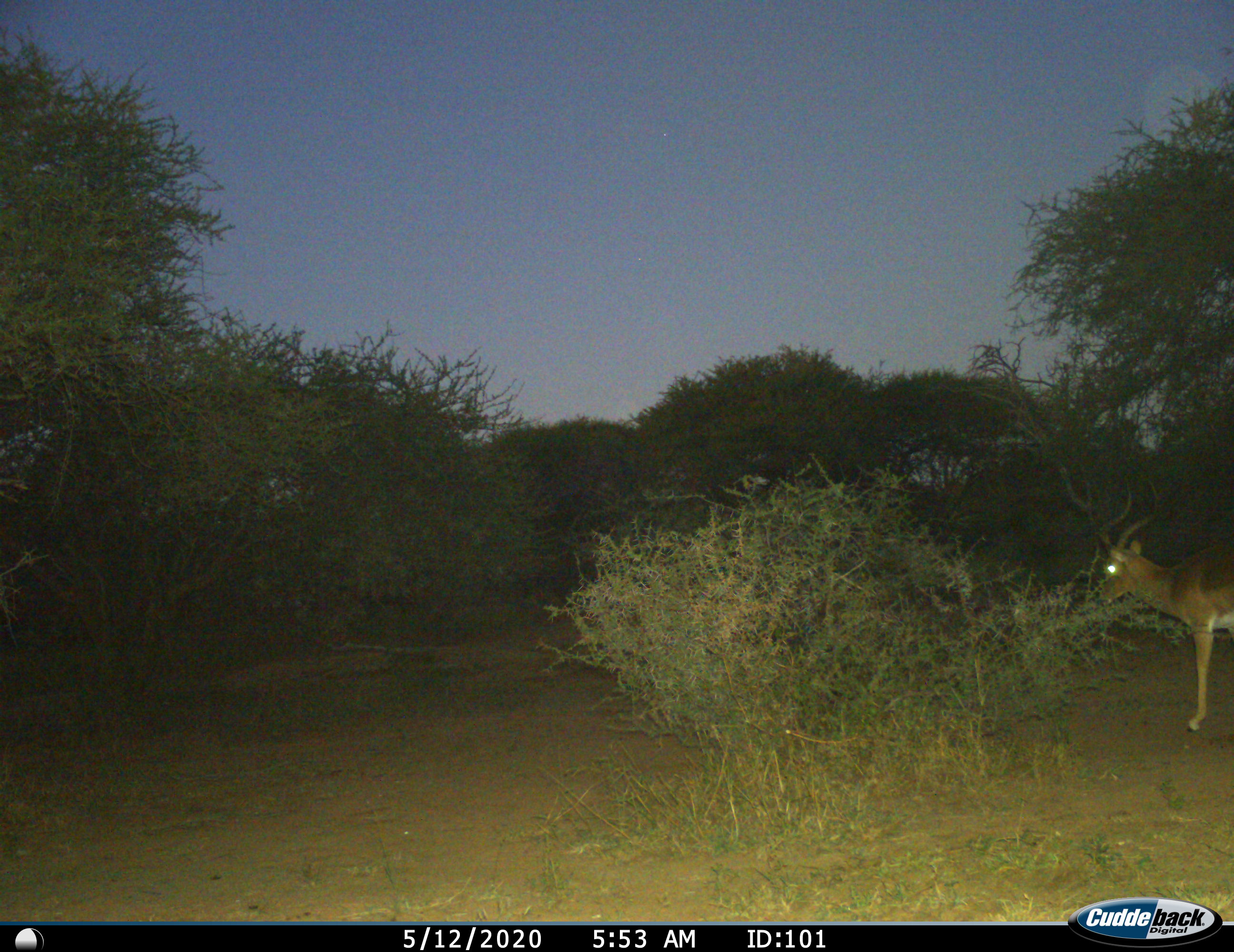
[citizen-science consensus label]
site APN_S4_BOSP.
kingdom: Animalia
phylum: Chordata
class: Mammalia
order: Artiodactyla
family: Bovidae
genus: Aepyceros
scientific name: Aepyceros melampus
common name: impala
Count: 1.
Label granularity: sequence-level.